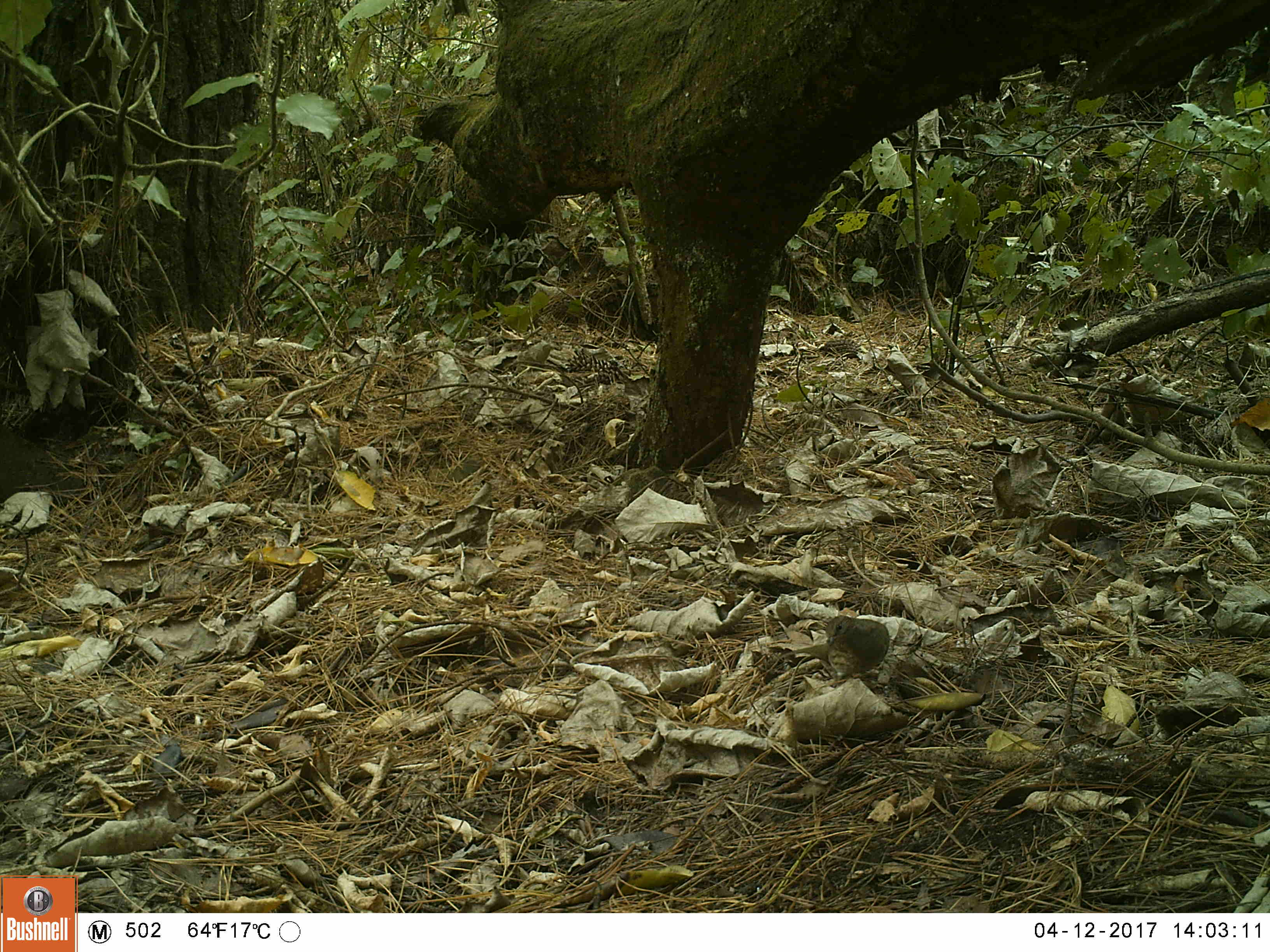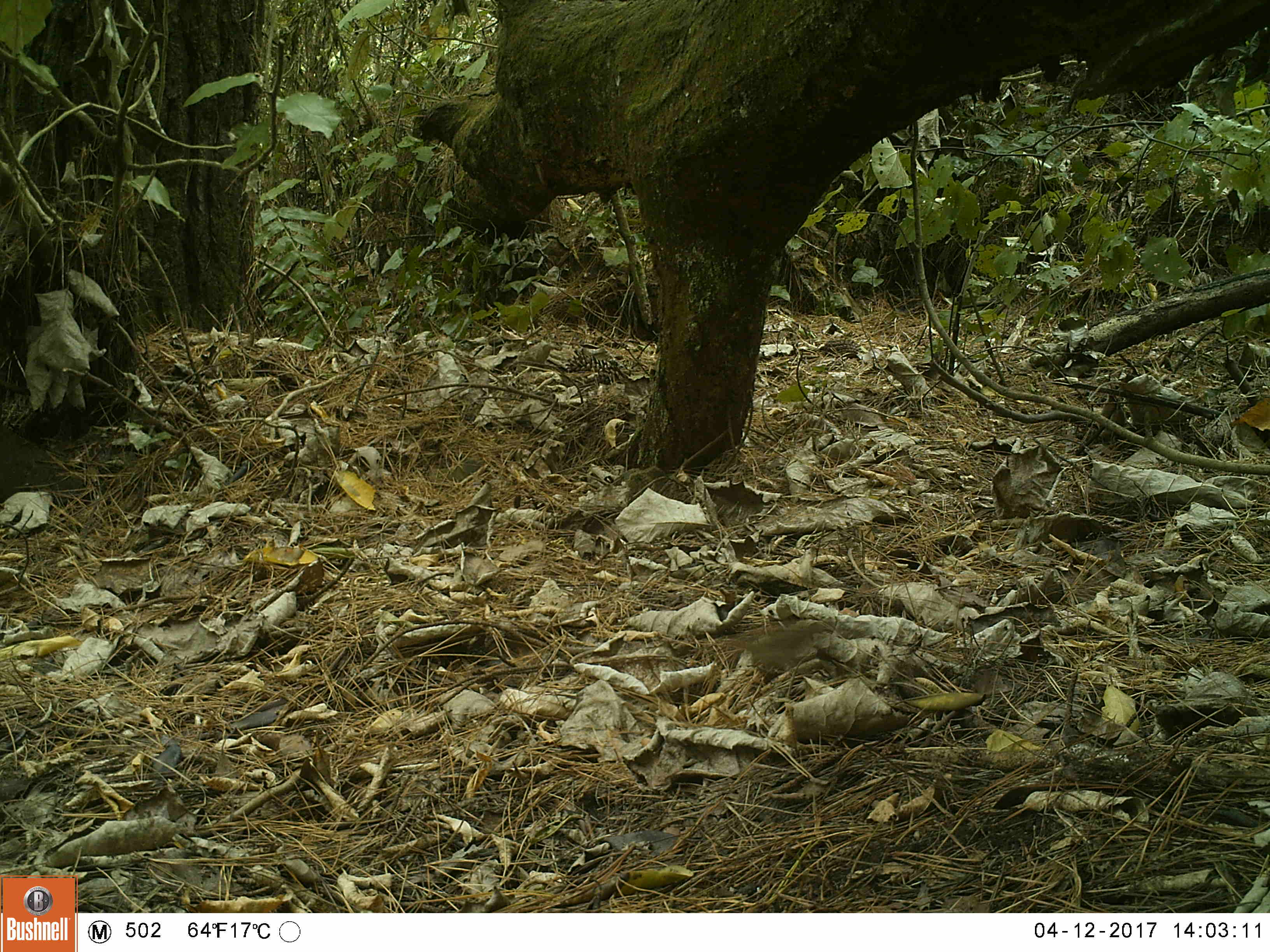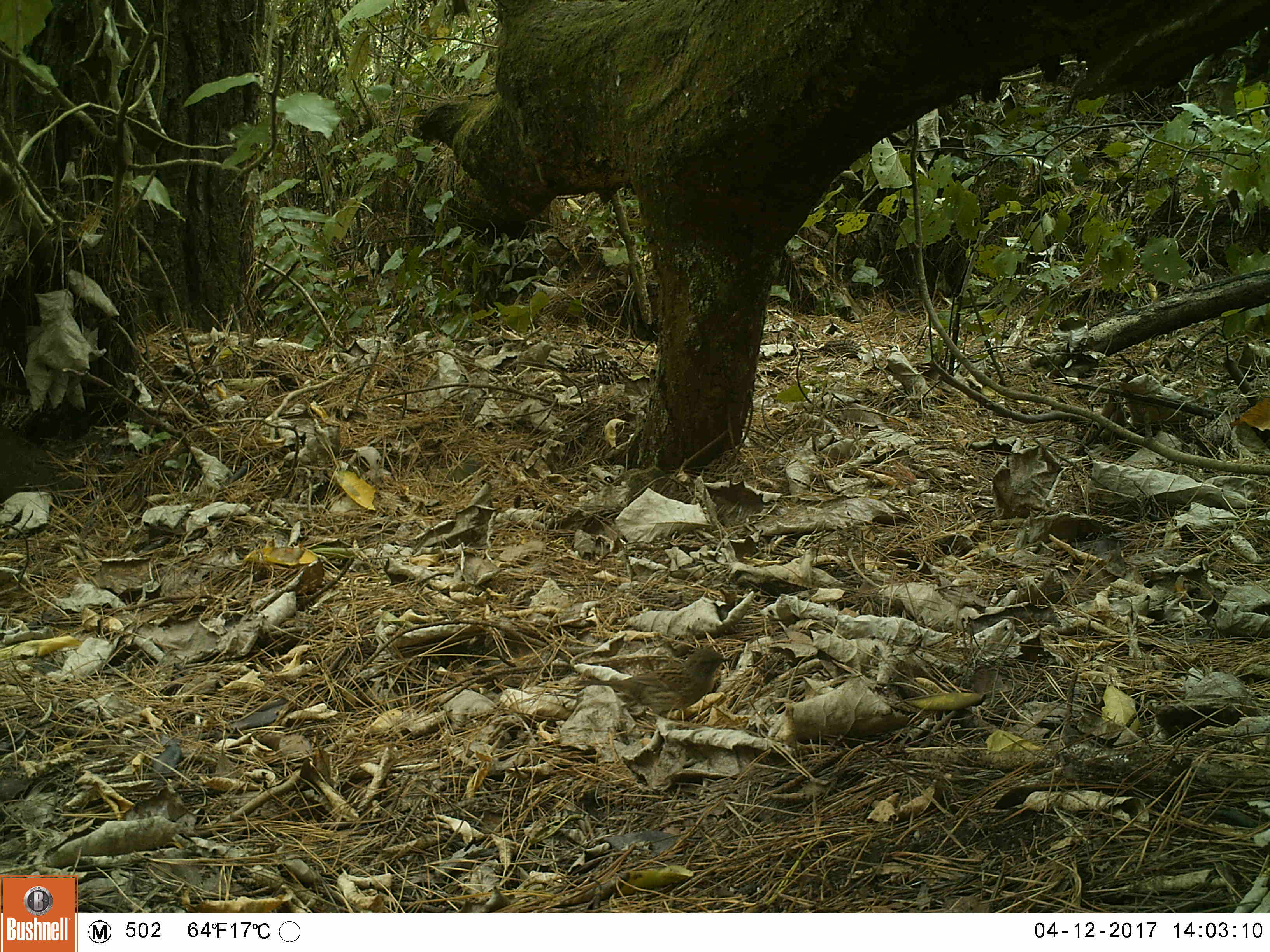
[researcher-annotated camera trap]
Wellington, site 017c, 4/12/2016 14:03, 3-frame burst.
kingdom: Animalia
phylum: Chordata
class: Aves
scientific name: Aves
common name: bird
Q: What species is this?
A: Bird (Aves).